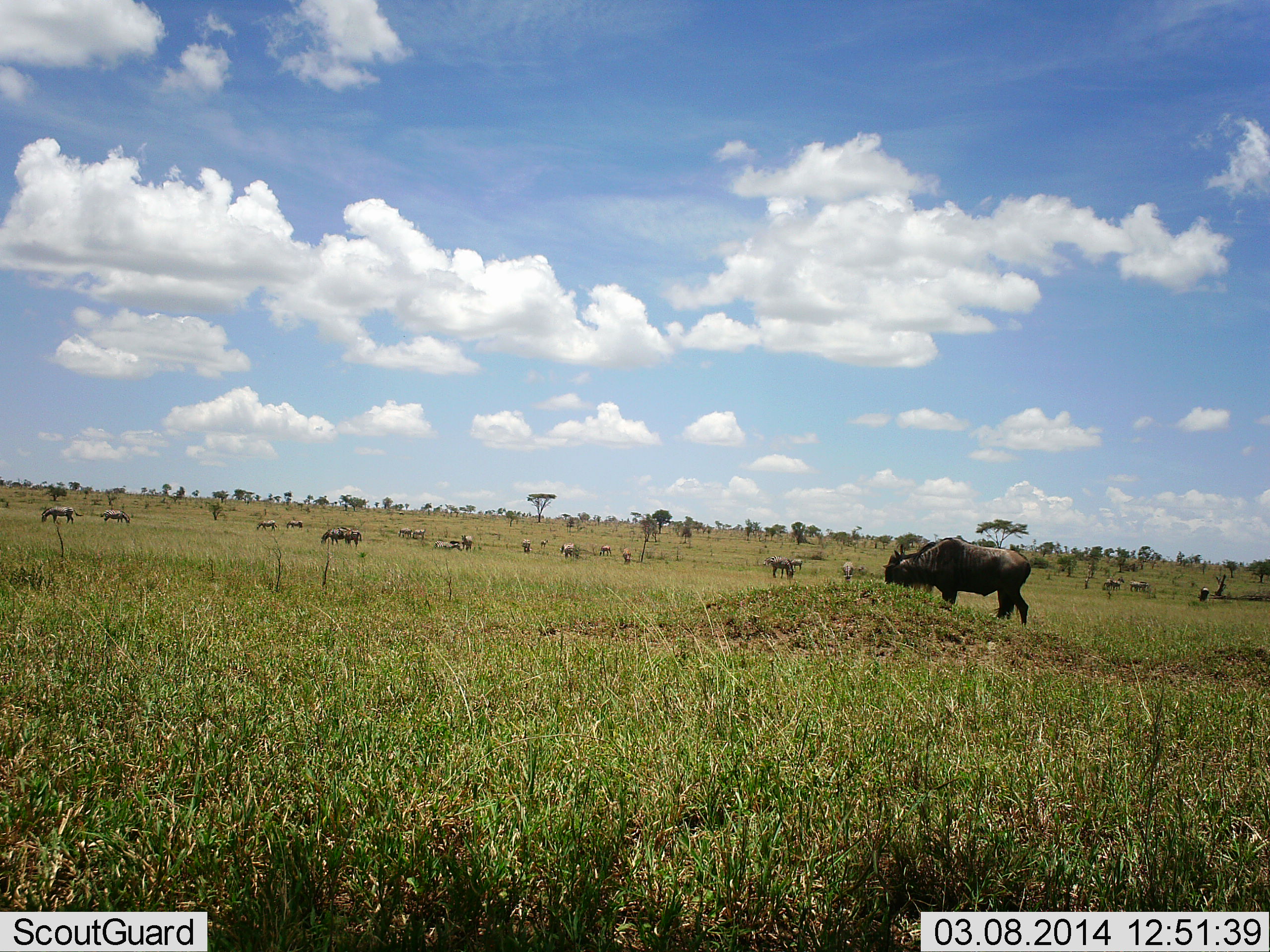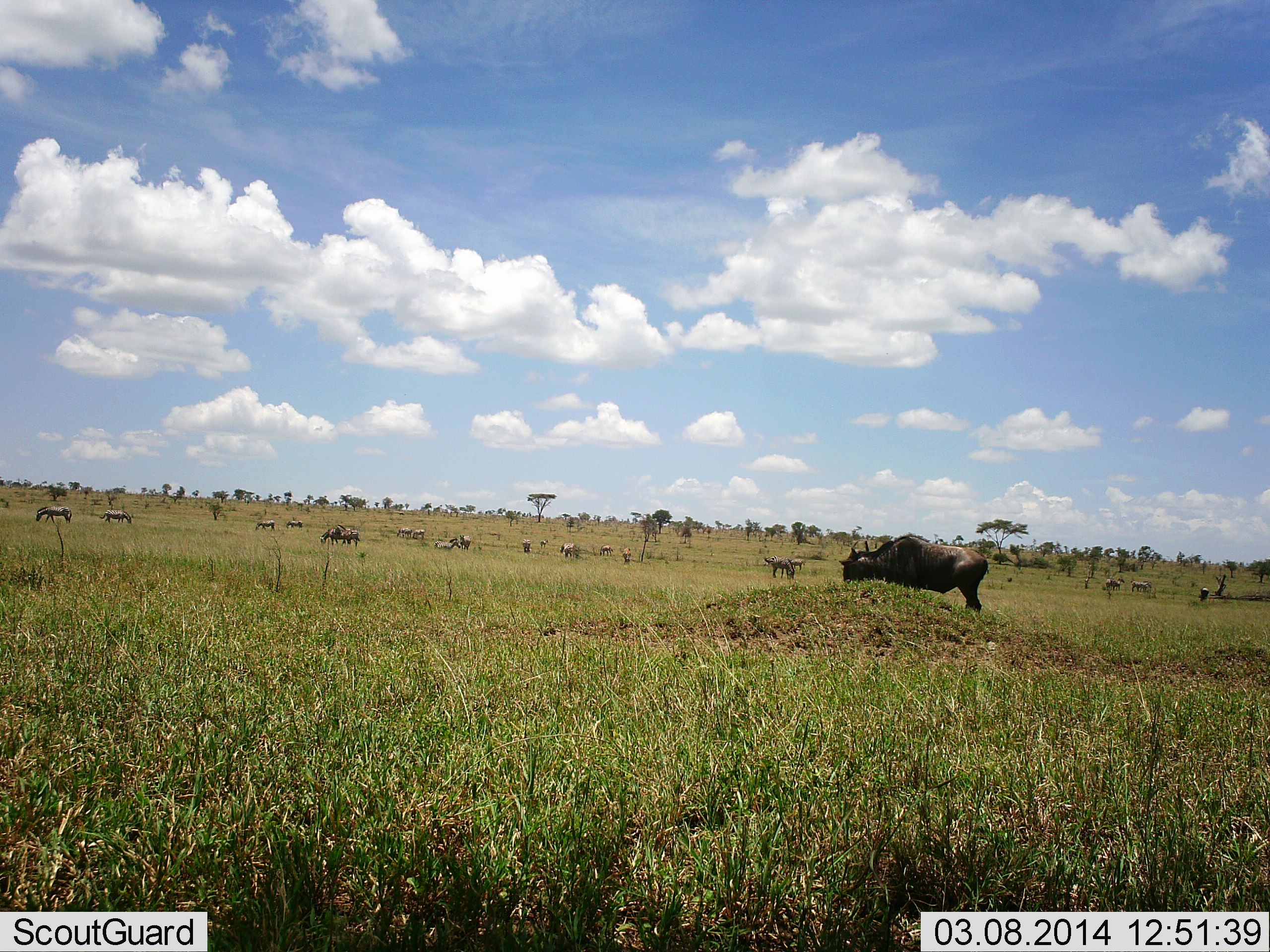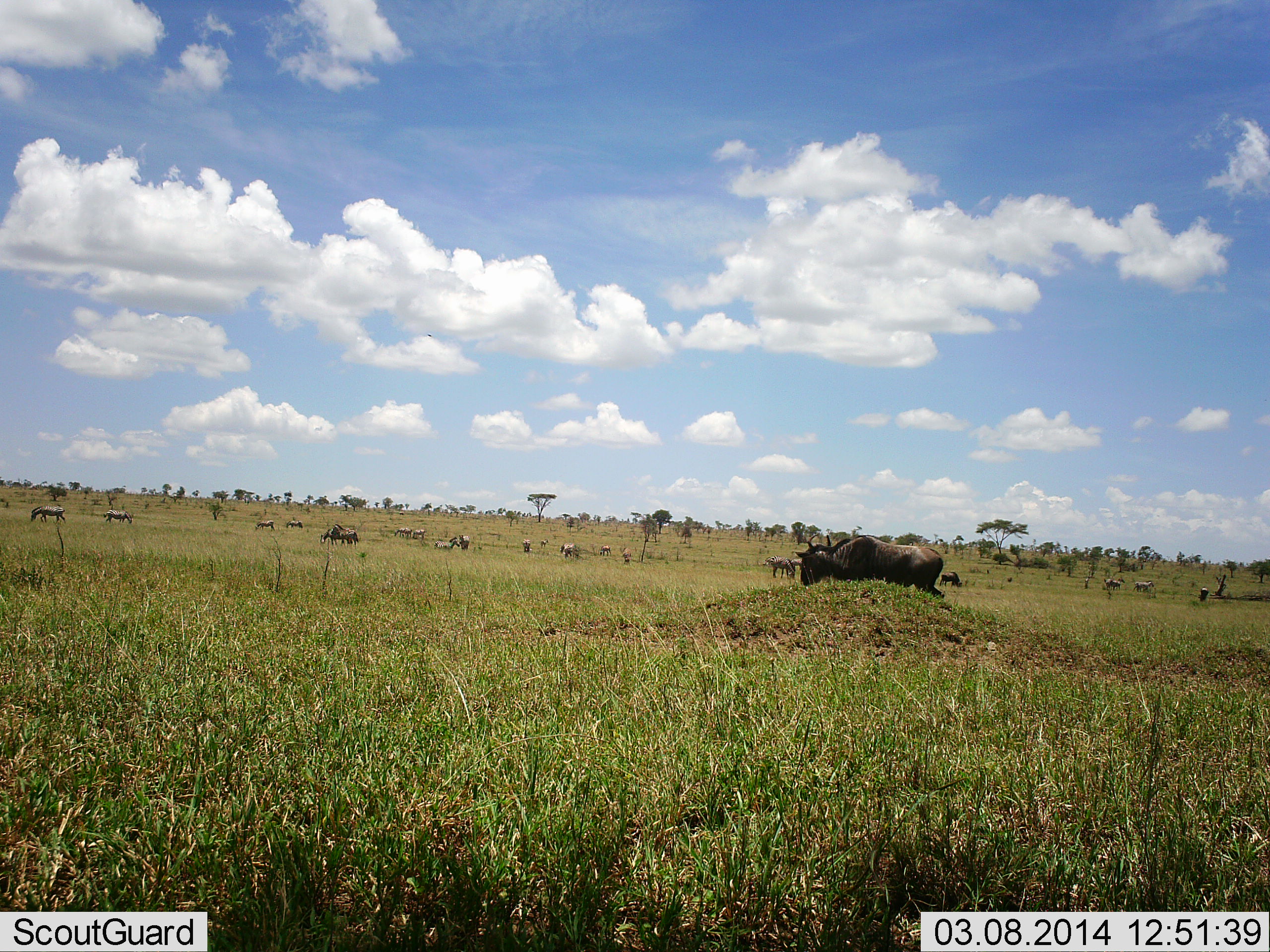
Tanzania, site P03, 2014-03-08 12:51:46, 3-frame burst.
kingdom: Animalia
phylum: Chordata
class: Mammalia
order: Artiodactyla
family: Bovidae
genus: Connochaetes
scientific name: Connochaetes taurinus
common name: blue wildebeest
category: wildebeest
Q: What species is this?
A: Wildebeest (blue wildebeest) (Connochaetes taurinus).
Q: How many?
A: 11-50.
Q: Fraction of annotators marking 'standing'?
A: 42%.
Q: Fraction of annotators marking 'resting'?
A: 0%.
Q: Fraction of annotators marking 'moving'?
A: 53%.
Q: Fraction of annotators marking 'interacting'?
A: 0%.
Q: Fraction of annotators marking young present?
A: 5%.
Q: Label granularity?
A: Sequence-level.